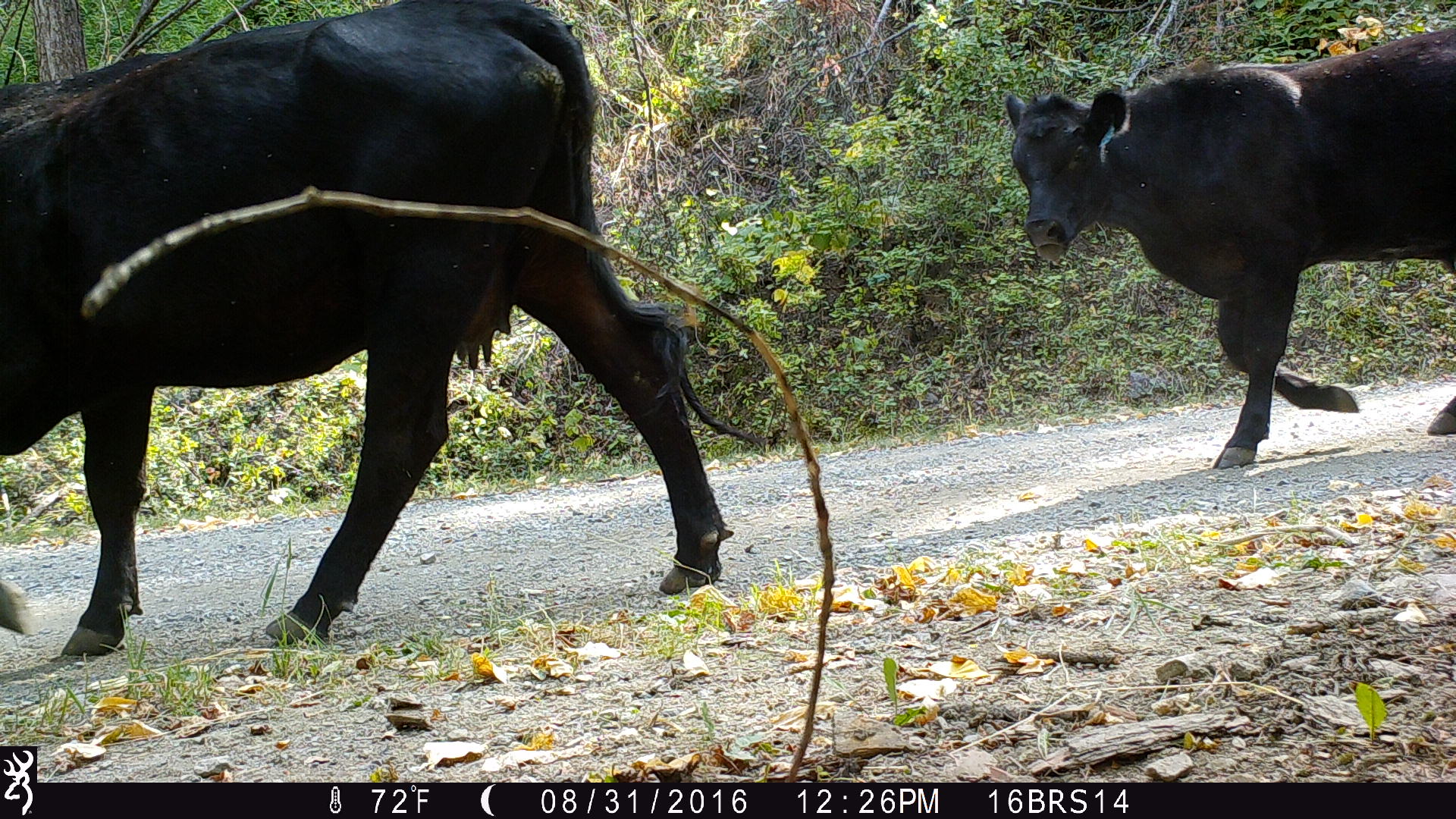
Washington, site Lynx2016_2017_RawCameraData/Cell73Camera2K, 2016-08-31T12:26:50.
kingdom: Animalia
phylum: Chordata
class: Mammalia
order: Artiodactyla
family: Bovidae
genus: Bos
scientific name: Bos taurus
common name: domestic cattle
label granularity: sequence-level